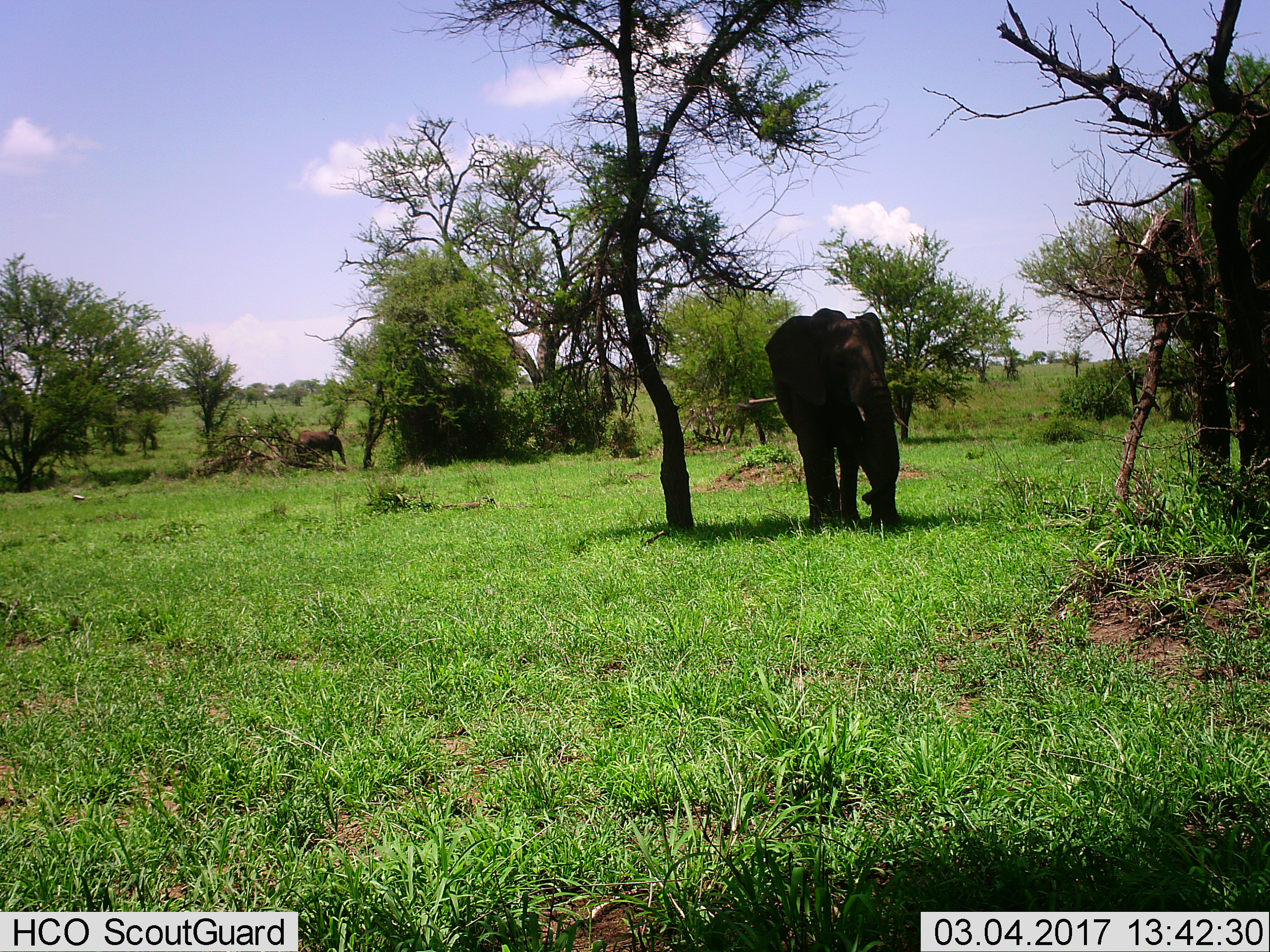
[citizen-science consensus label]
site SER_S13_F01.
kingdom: Animalia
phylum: Chordata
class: Mammalia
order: Proboscidea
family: Elephantidae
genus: Loxodonta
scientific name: Loxodonta africana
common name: african bush elephant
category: elephant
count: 2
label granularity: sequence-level